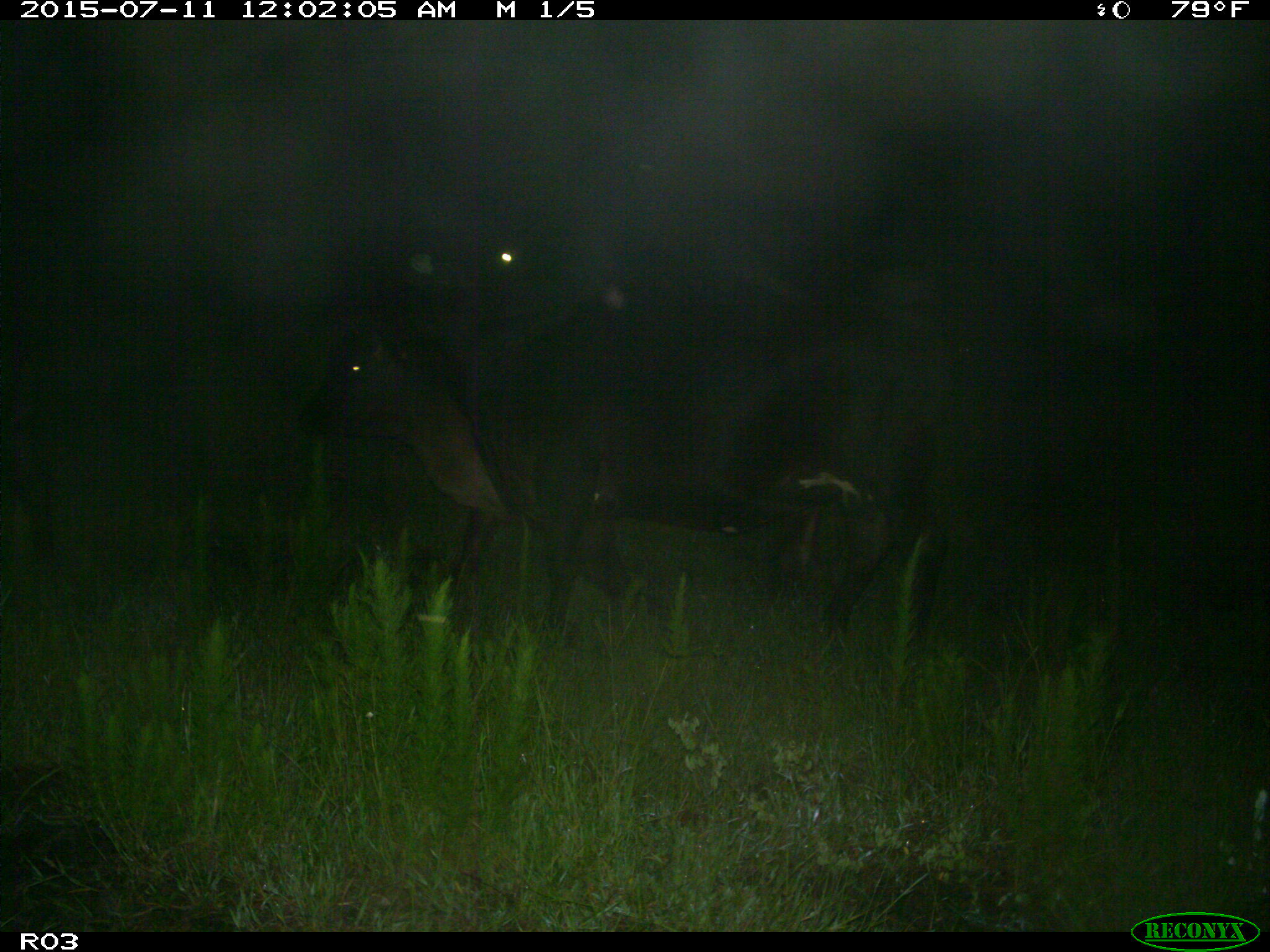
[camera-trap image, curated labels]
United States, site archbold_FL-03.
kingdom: Animalia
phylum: Chordata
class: Mammalia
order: Artiodactyla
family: Bovidae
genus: Bos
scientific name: Bos taurus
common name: domestic cow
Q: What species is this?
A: Bos taurus (domestic cow).